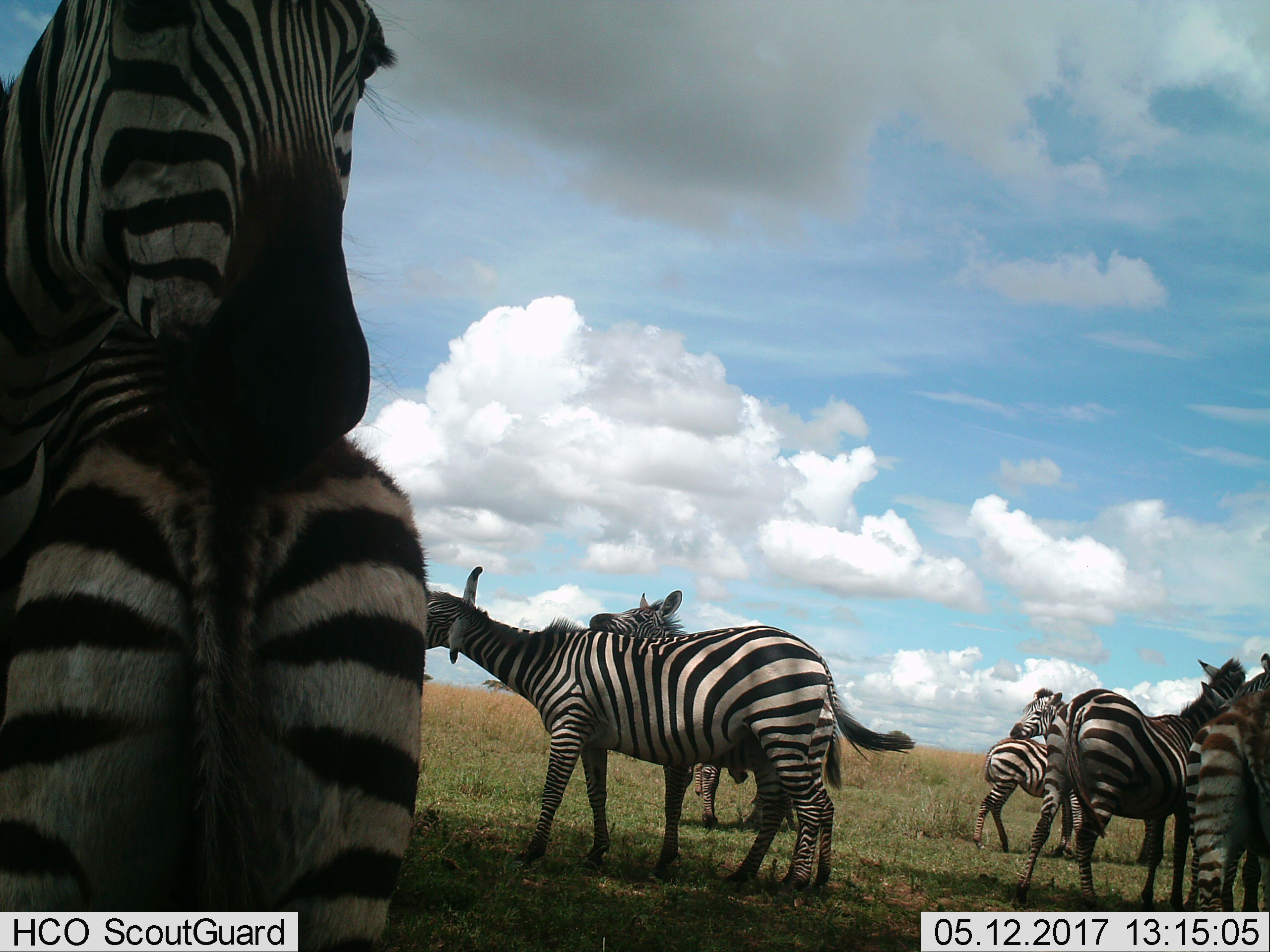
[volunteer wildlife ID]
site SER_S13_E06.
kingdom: Animalia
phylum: Chordata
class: Mammalia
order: Perissodactyla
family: Equidae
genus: Equus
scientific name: Equus quagga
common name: plains zebra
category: zebraplains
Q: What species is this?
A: Zebraplains (plains zebra) (Equus quagga).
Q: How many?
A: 8.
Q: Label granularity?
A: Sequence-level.